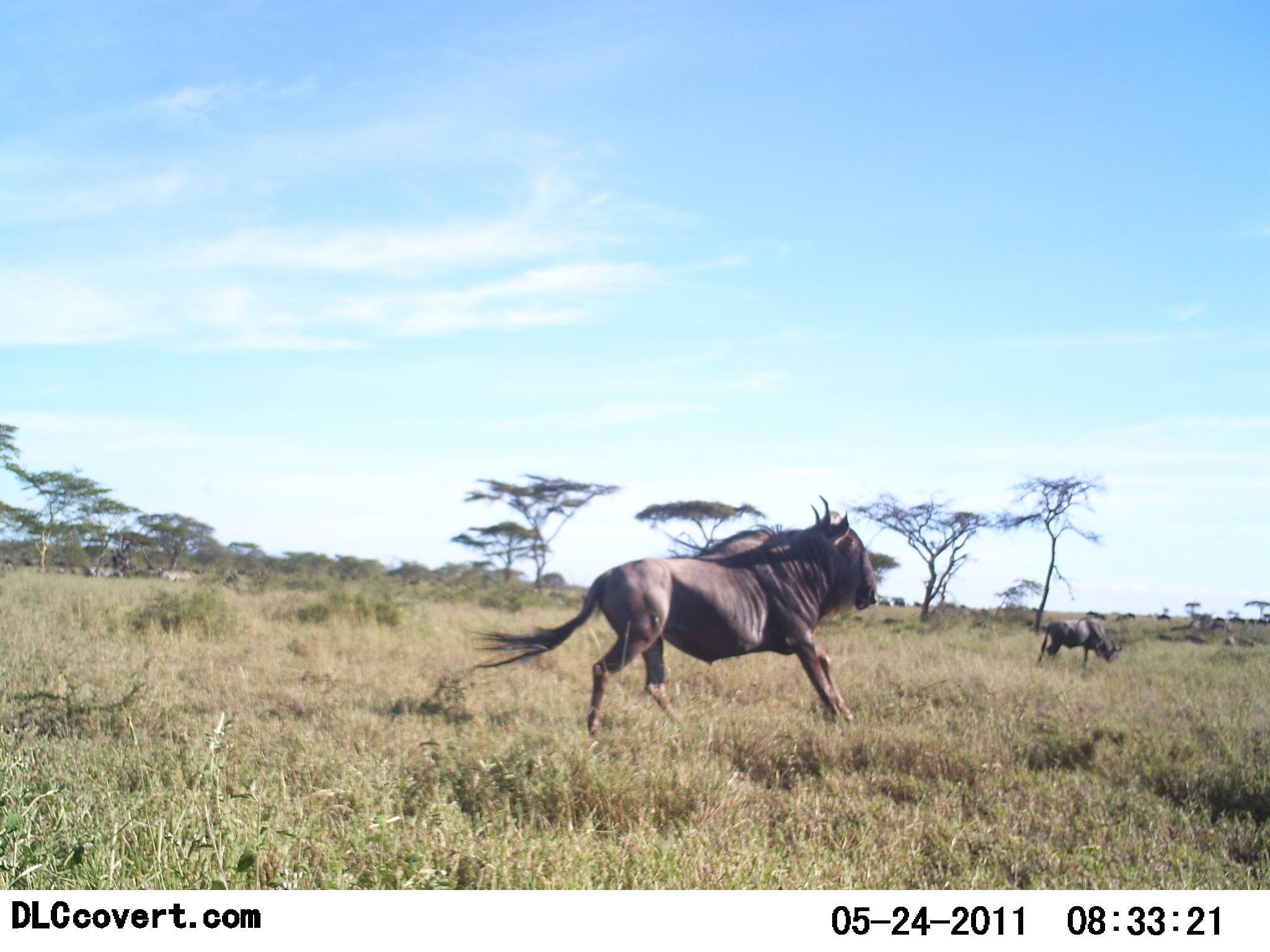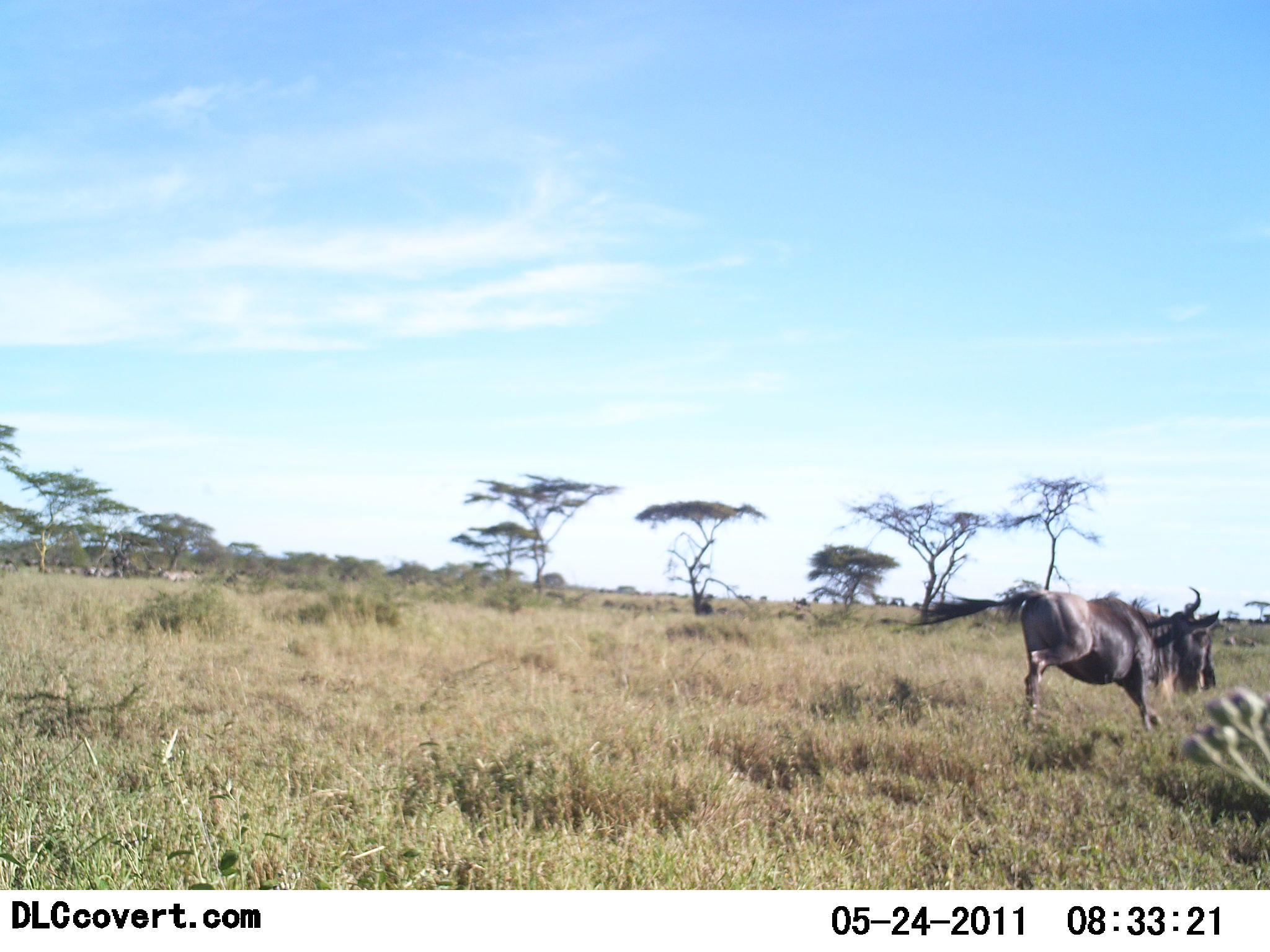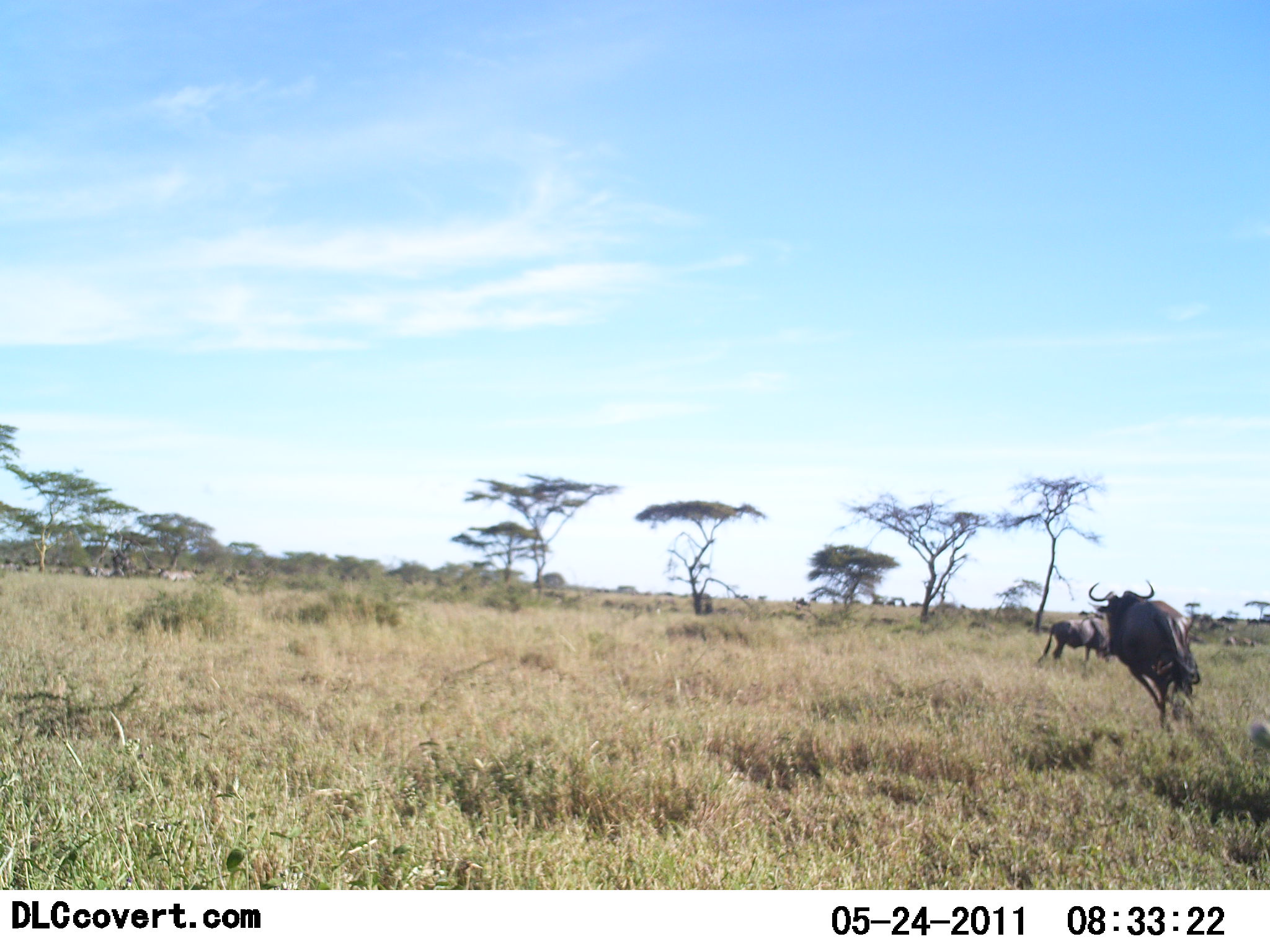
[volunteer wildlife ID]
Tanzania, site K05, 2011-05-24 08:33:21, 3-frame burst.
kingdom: Animalia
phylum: Chordata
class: Mammalia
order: Artiodactyla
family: Bovidae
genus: Connochaetes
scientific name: Connochaetes taurinus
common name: blue wildebeest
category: wildebeest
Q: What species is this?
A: Wildebeest (blue wildebeest) (Connochaetes taurinus).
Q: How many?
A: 2.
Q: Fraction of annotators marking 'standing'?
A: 12%.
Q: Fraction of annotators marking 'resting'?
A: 6%.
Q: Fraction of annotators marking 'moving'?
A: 100%.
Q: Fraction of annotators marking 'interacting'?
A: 12%.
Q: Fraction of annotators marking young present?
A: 0%.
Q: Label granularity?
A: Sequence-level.